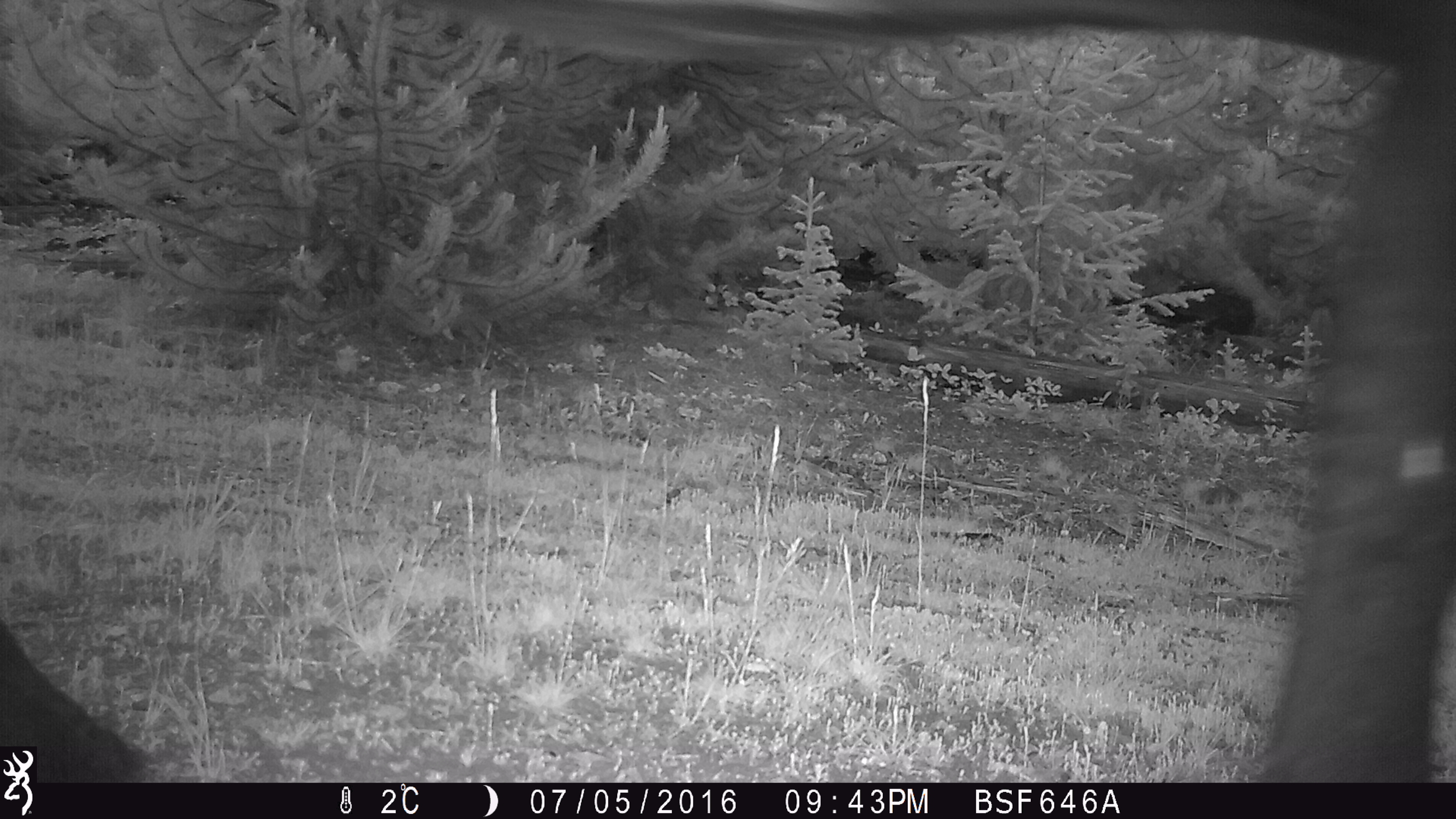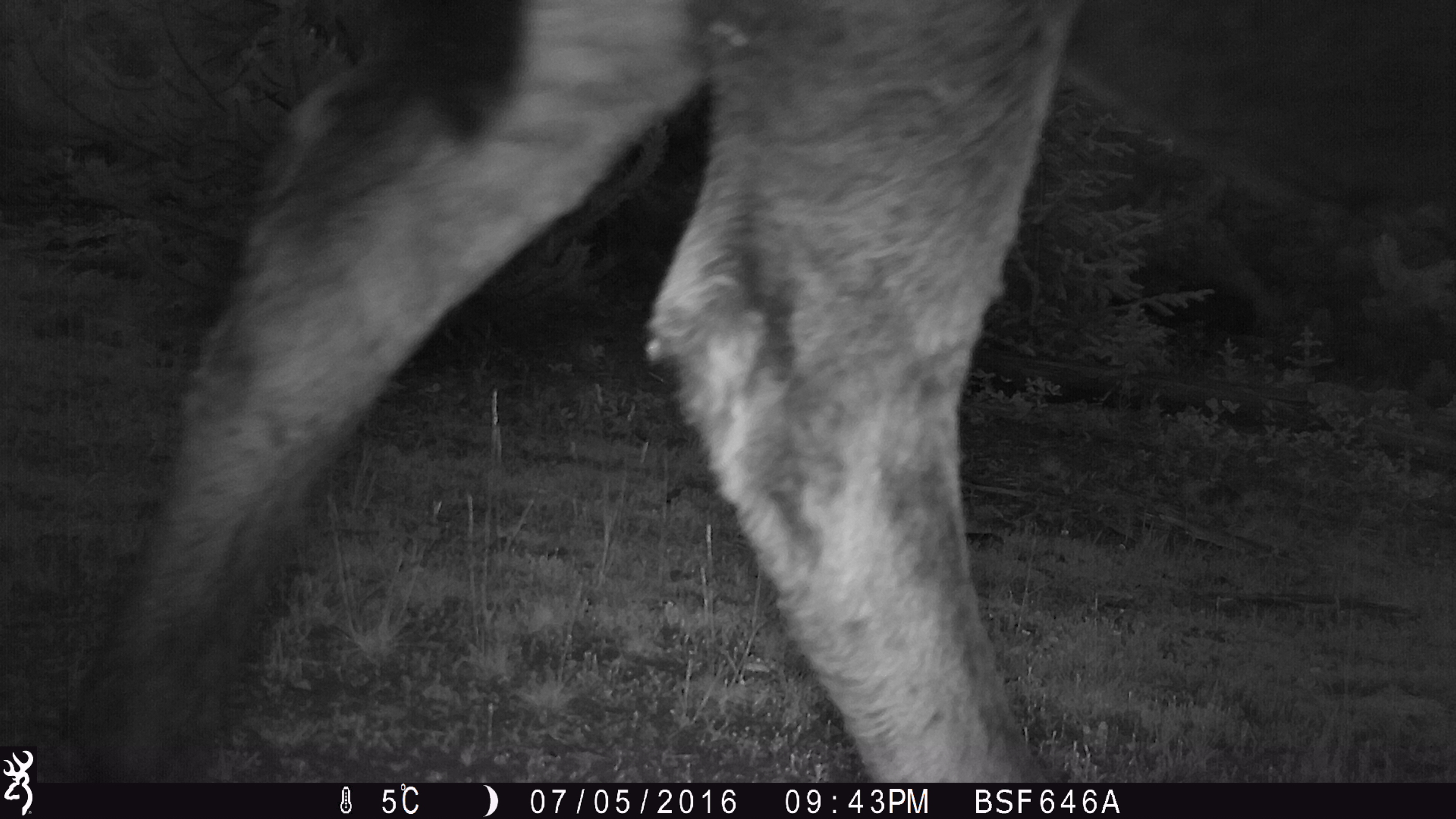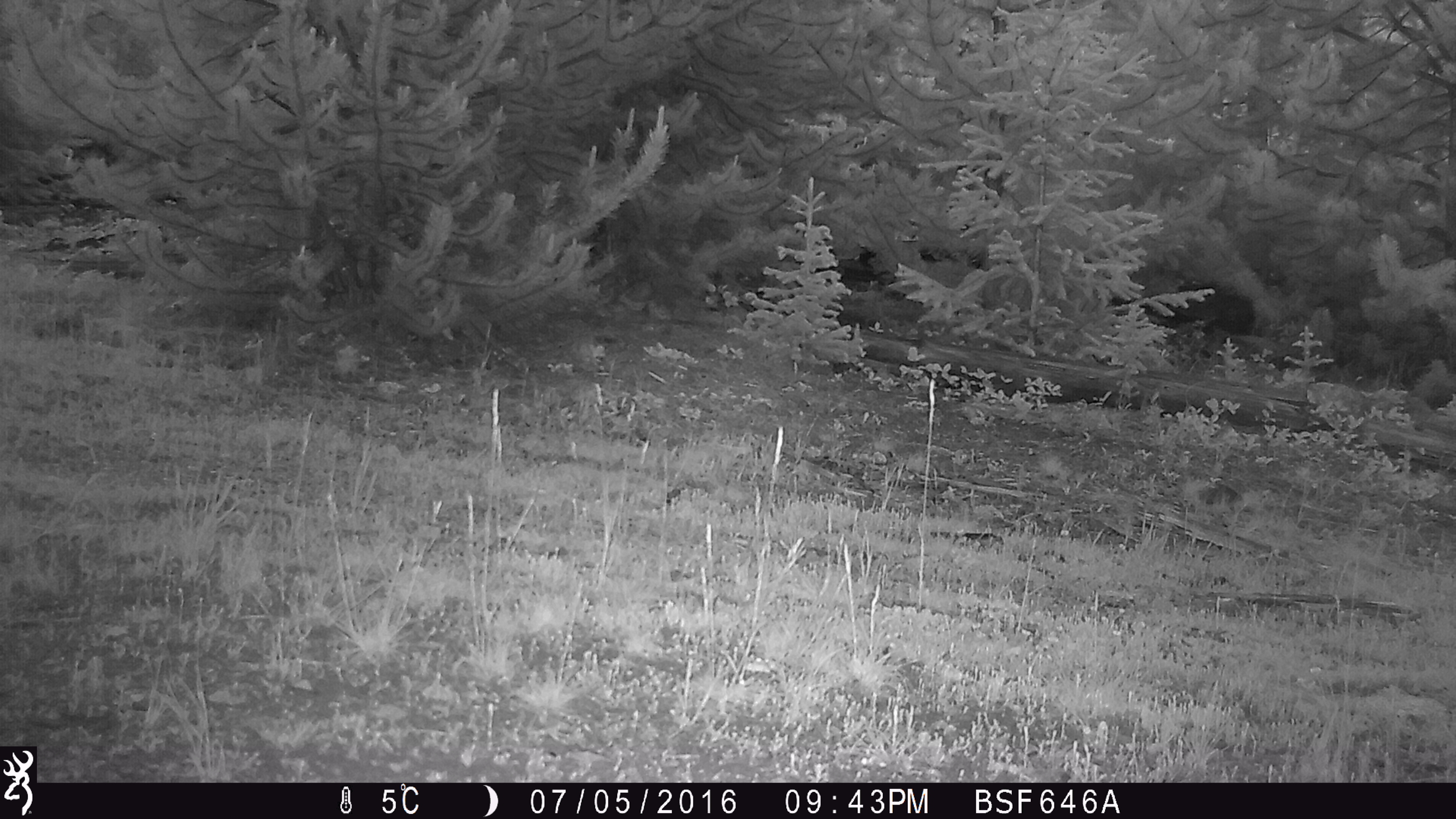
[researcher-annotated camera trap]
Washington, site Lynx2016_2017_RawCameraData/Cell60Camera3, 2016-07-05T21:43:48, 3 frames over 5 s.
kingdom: Animalia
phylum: Chordata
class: Mammalia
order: Artiodactyla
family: Bovidae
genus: Bos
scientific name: Bos taurus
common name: domestic cattle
Domestic cattle (Bos taurus). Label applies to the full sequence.